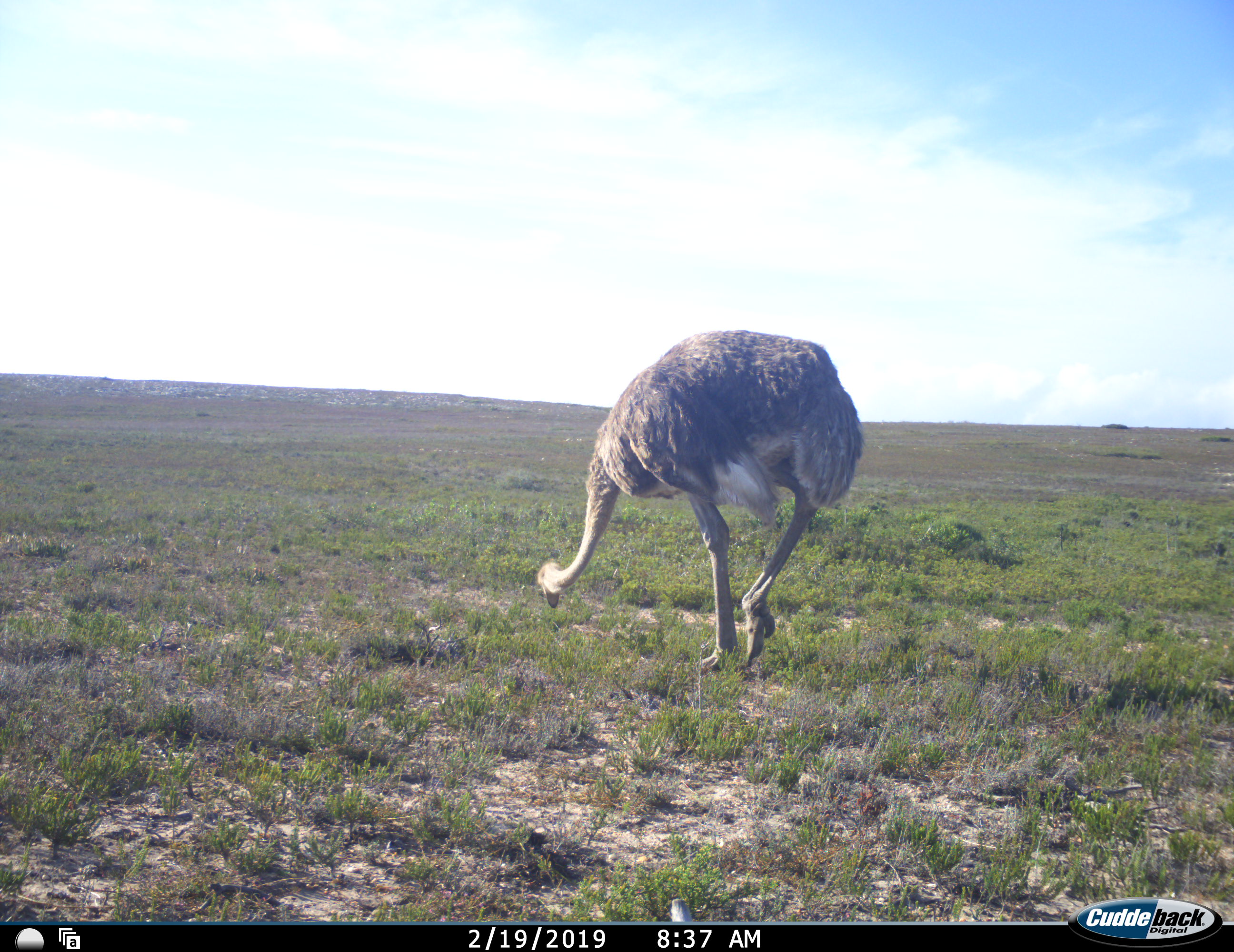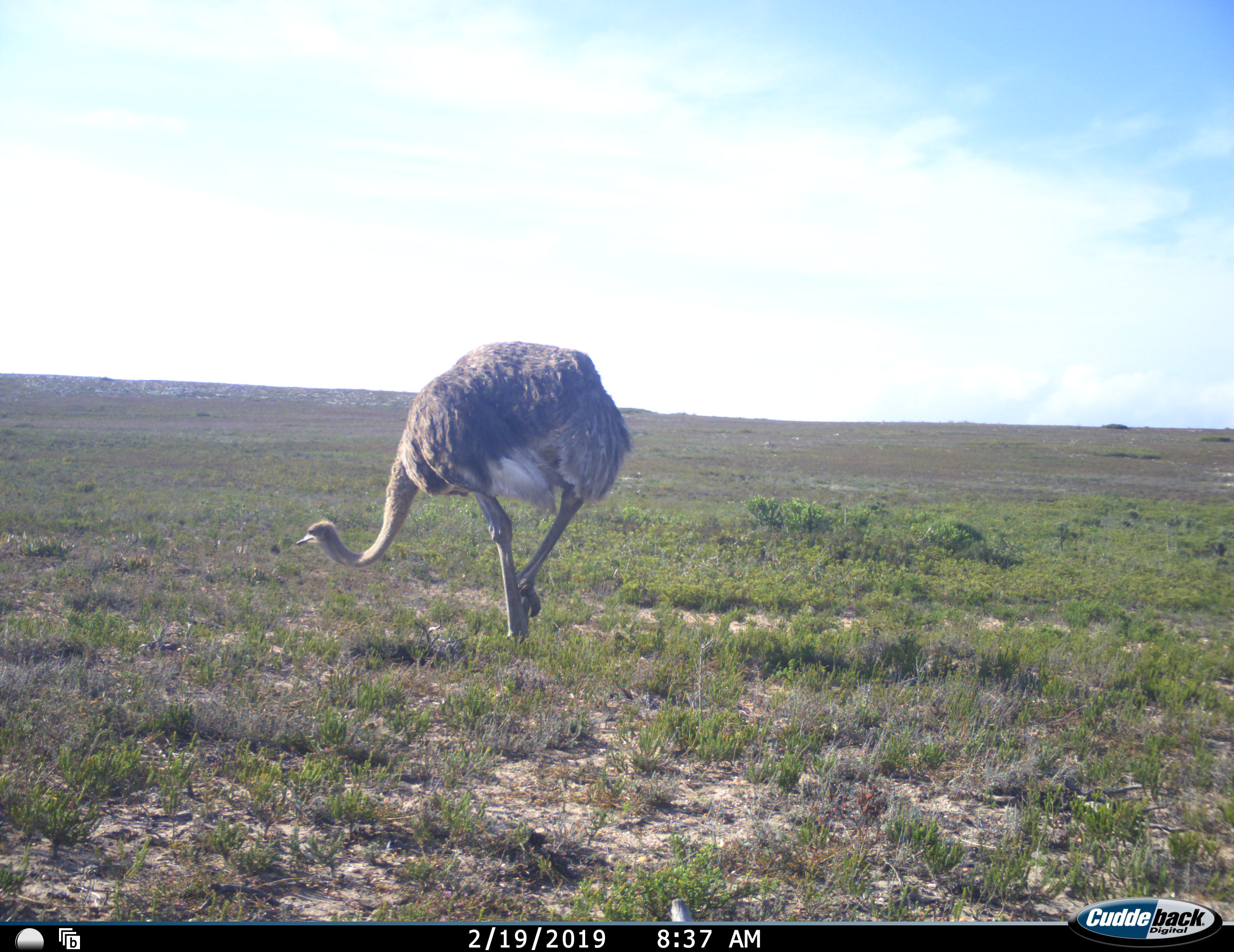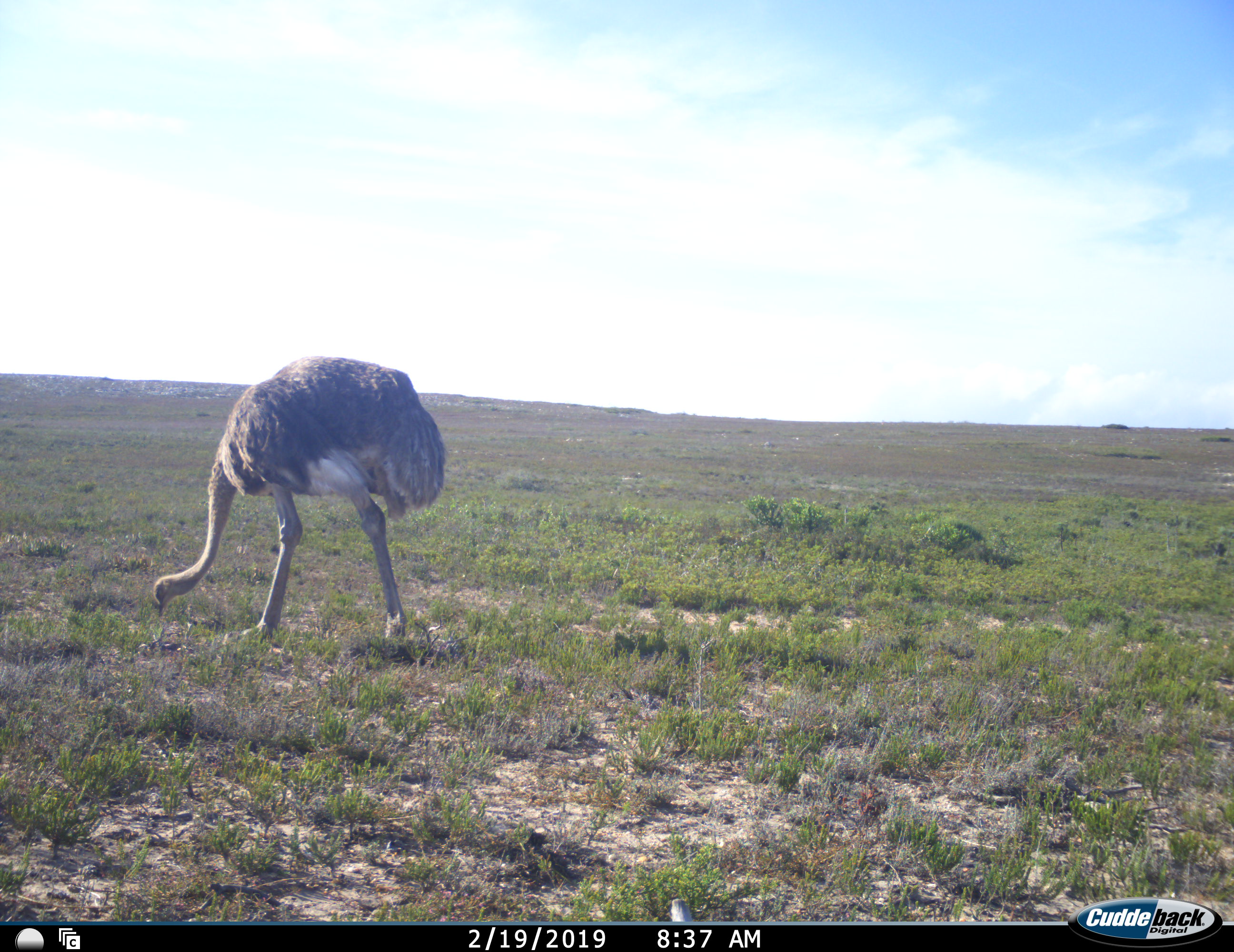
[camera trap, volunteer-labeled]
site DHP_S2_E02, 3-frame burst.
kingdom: Animalia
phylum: Chordata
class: Aves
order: Struthioniformes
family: Struthionidae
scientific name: Struthionidae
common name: ostrich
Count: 1.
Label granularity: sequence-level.